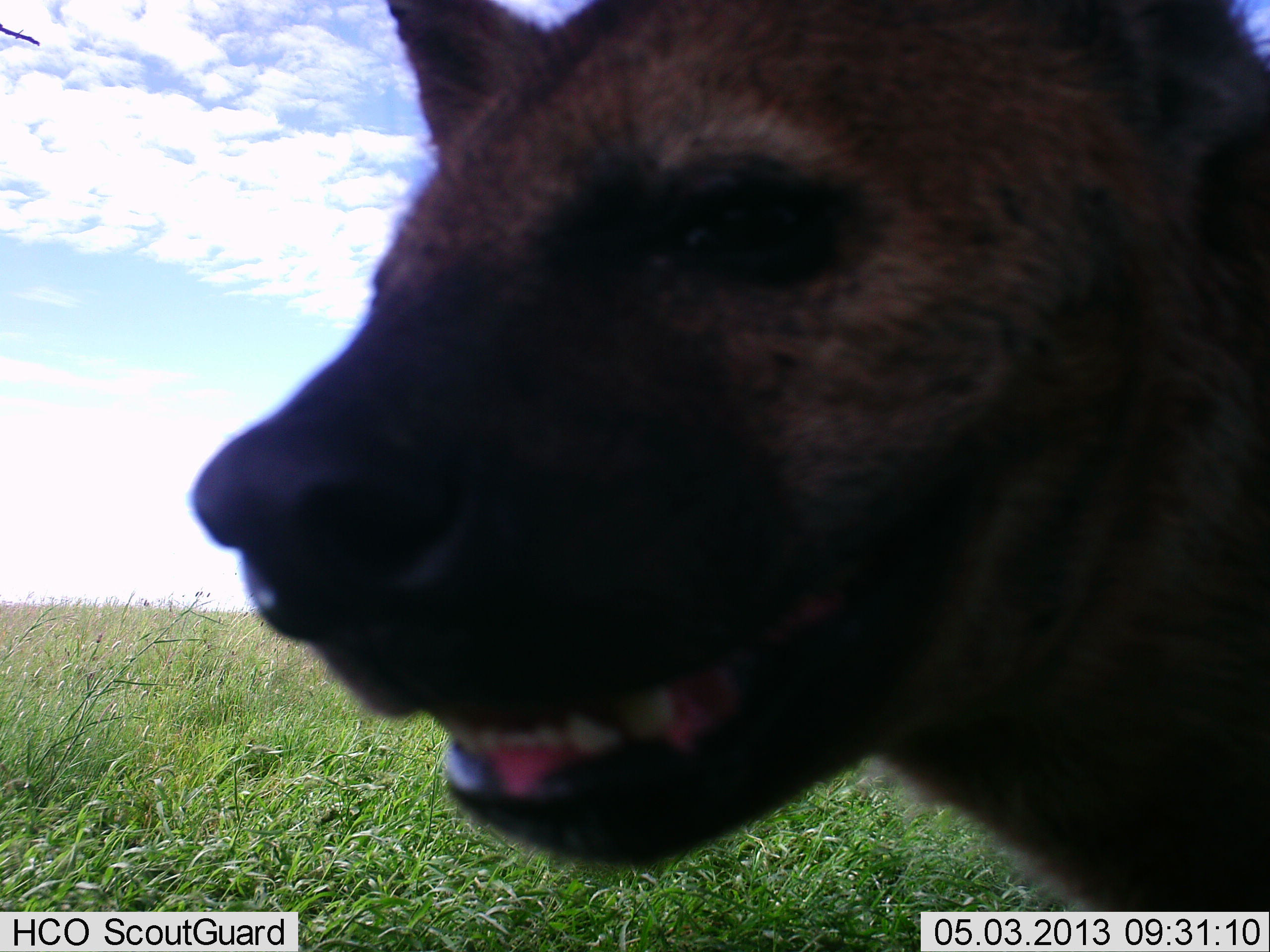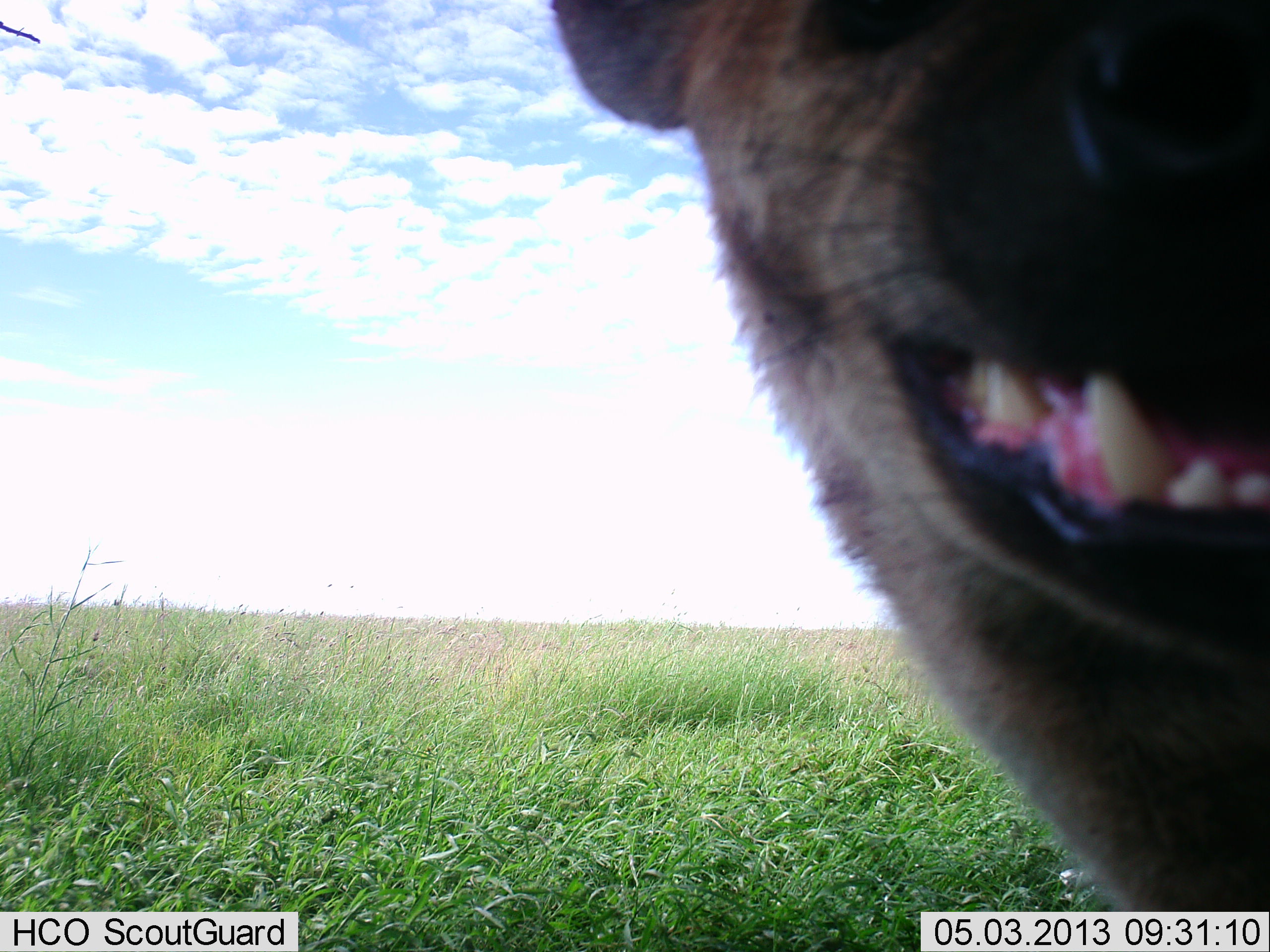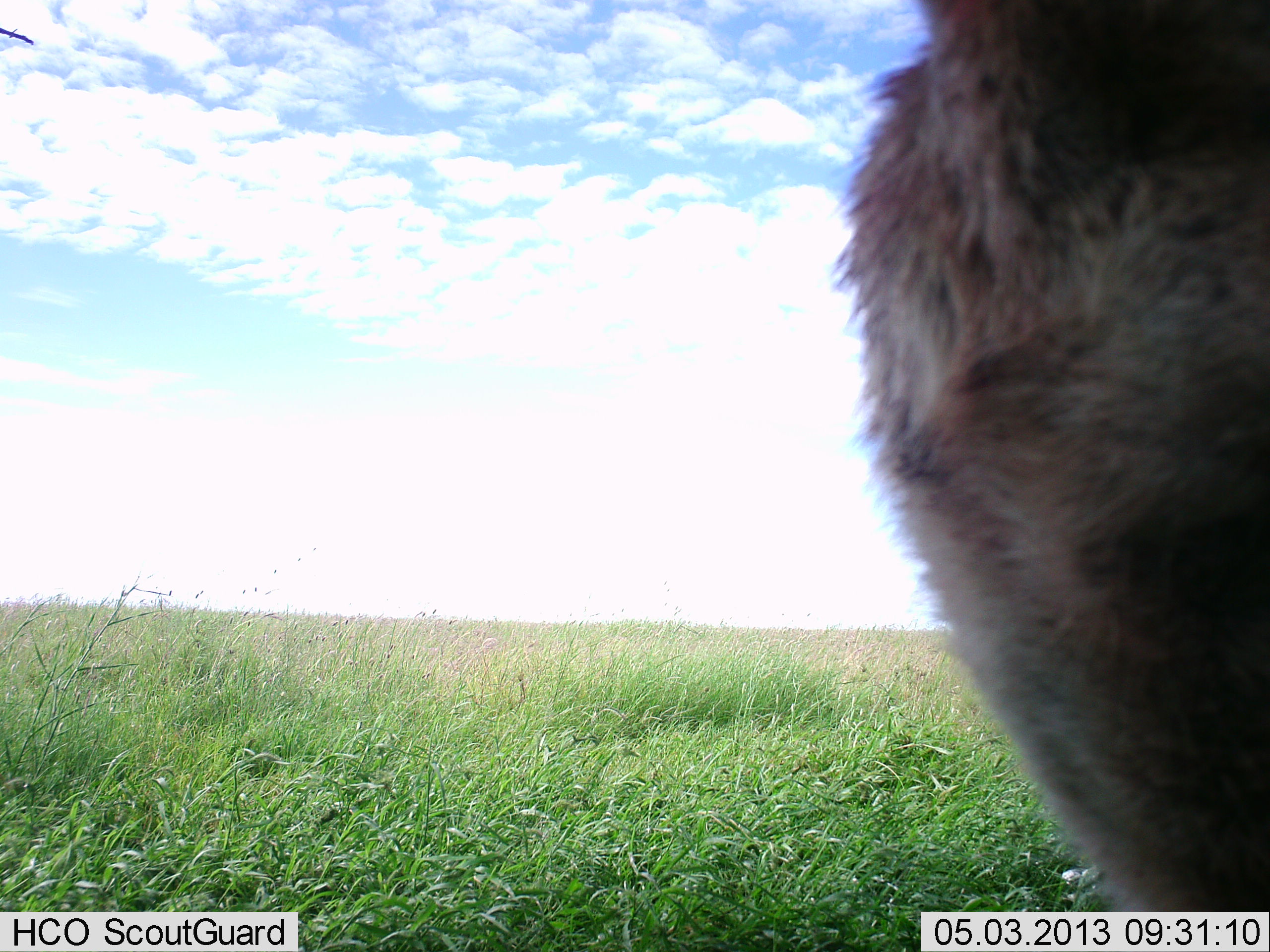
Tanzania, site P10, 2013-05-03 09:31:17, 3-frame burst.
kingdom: Animalia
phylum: Chordata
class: Mammalia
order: Carnivora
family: Hyaenidae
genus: Crocuta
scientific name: Crocuta crocuta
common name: spotted hyena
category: hyenaspotted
Hyenaspotted (spotted hyena) (Crocuta crocuta), count 1. Behavior (volunteer vote fractions): standing 84%, resting 0%, moving 0%, interacting 21%. Young present (vote fraction): 0%. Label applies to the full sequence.